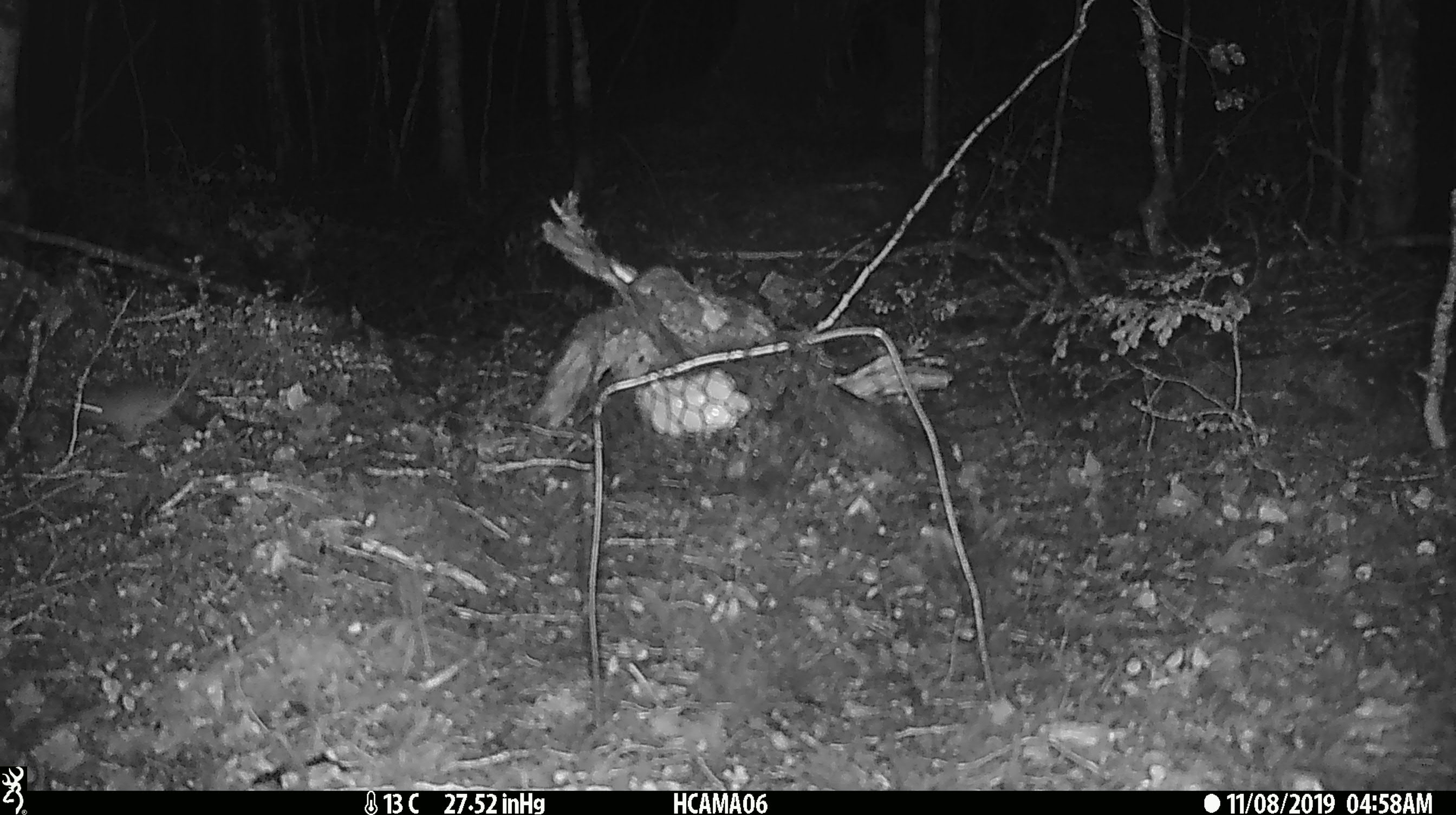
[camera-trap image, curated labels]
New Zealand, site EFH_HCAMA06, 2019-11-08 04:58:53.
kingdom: Animalia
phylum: Chordata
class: Mammalia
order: Rodentia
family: Muridae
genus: Mus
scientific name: Mus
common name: mouse